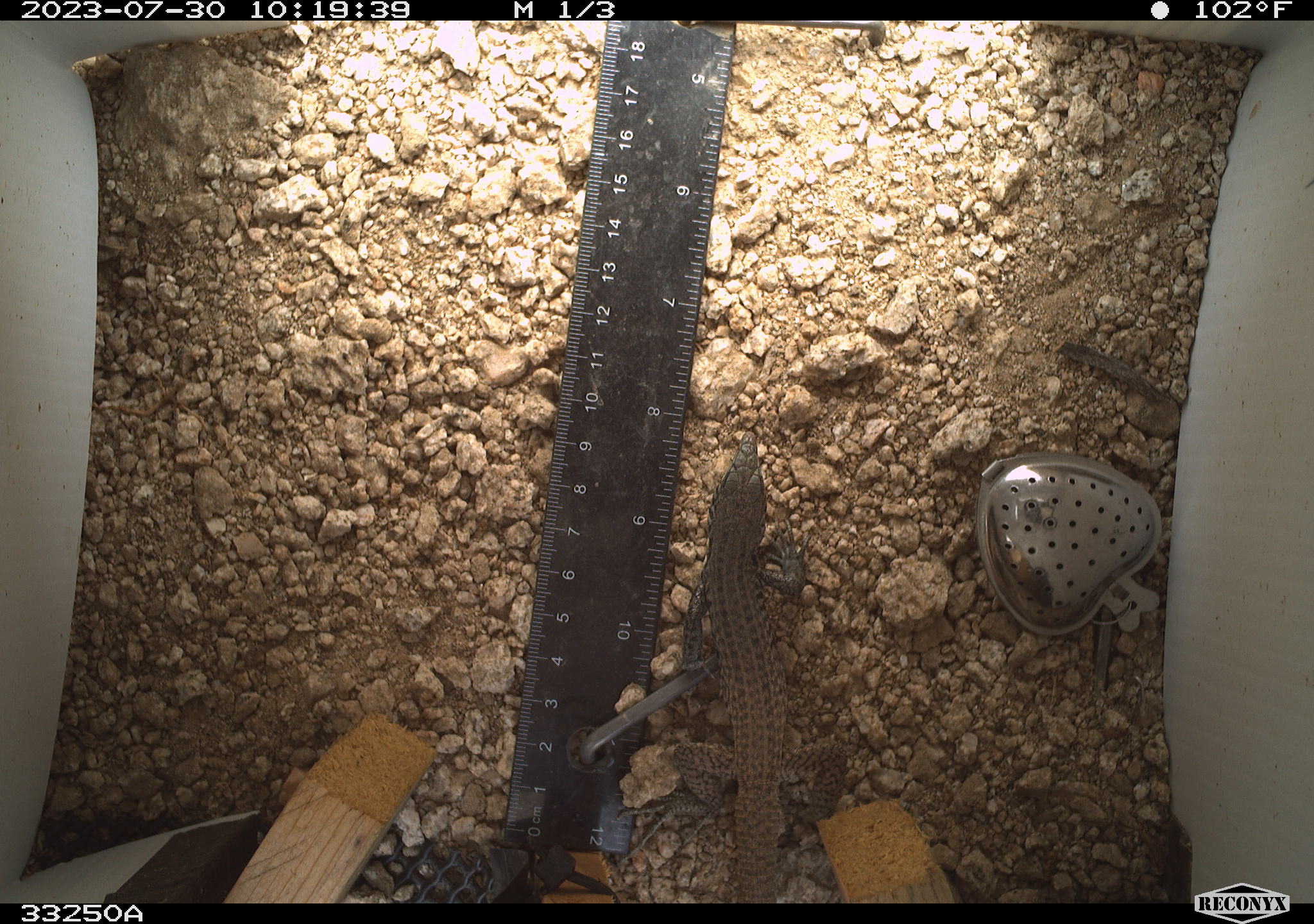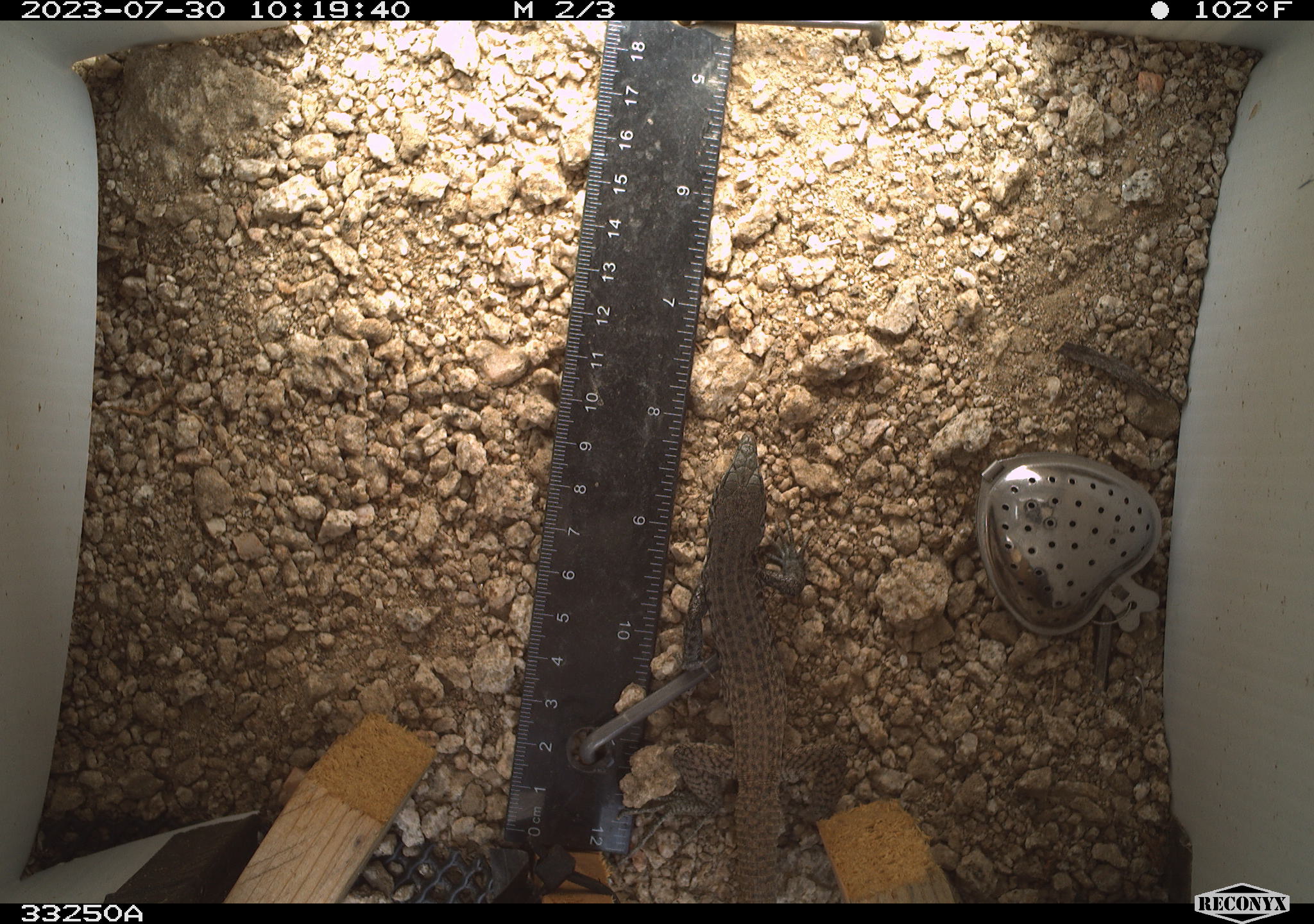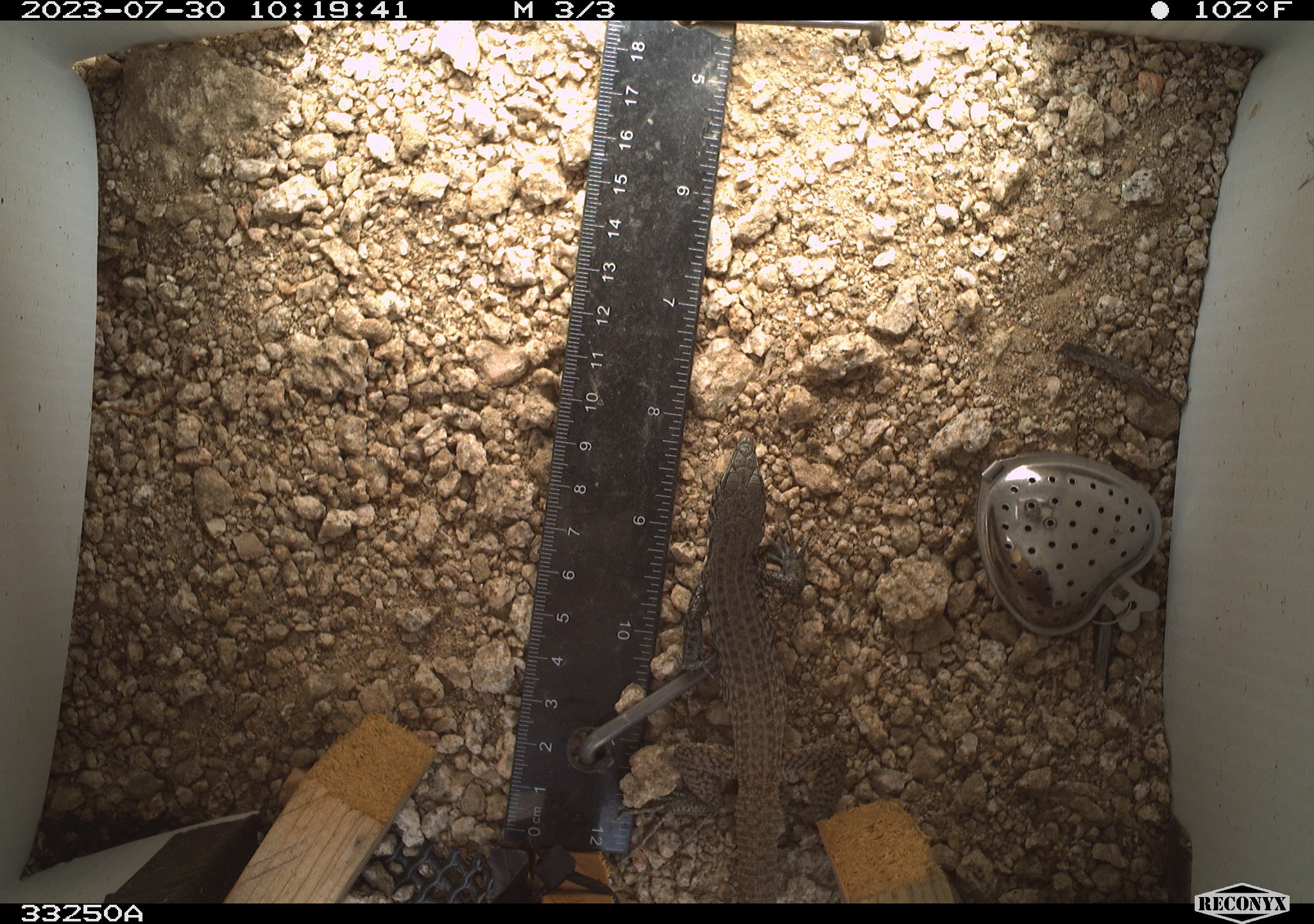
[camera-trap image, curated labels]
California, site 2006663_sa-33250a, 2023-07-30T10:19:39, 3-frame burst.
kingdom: Animalia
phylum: Chordata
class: Reptilia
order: Squamata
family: Teiidae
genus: Aspidoscelis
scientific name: Aspidoscelis tigris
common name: western whiptail